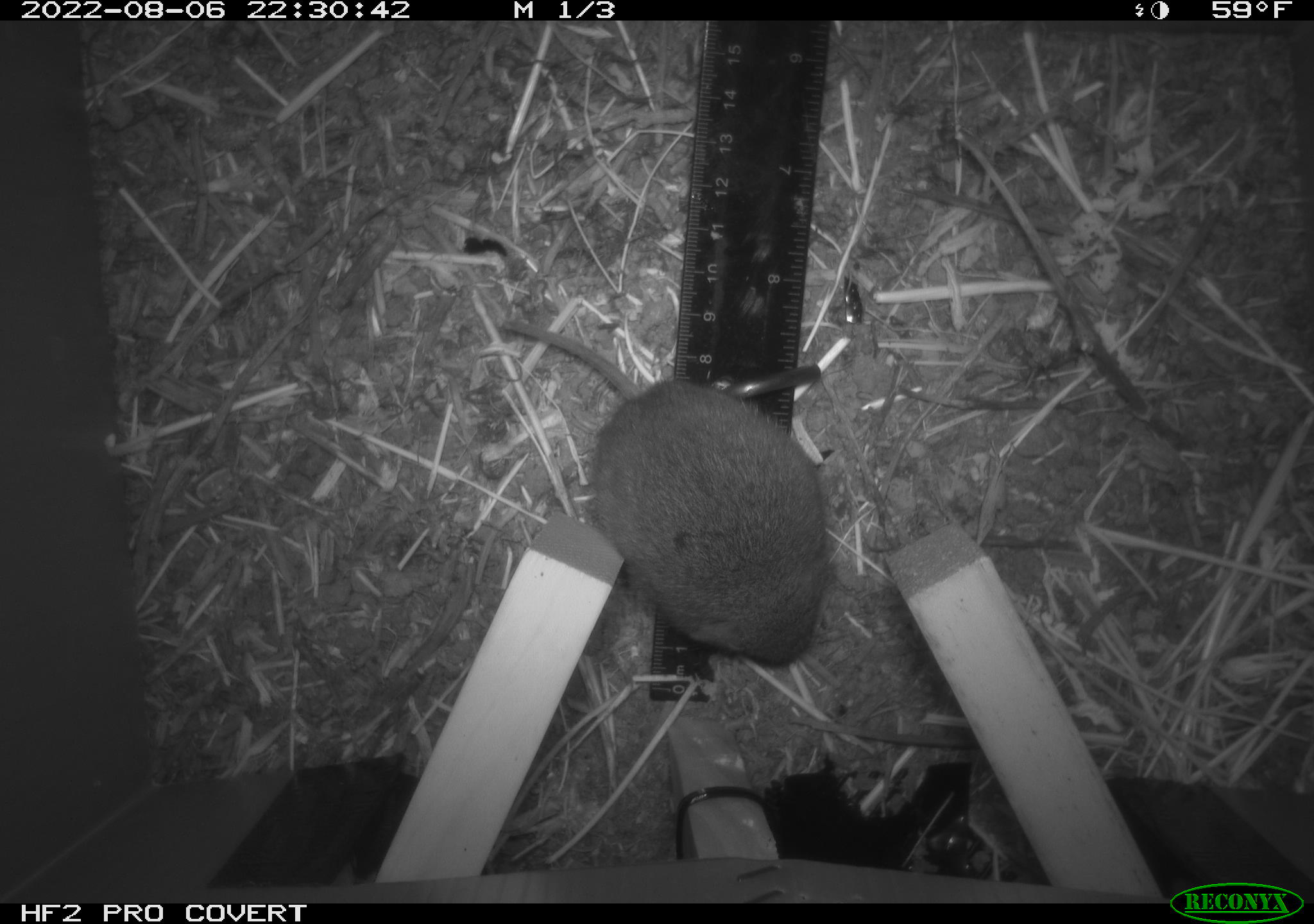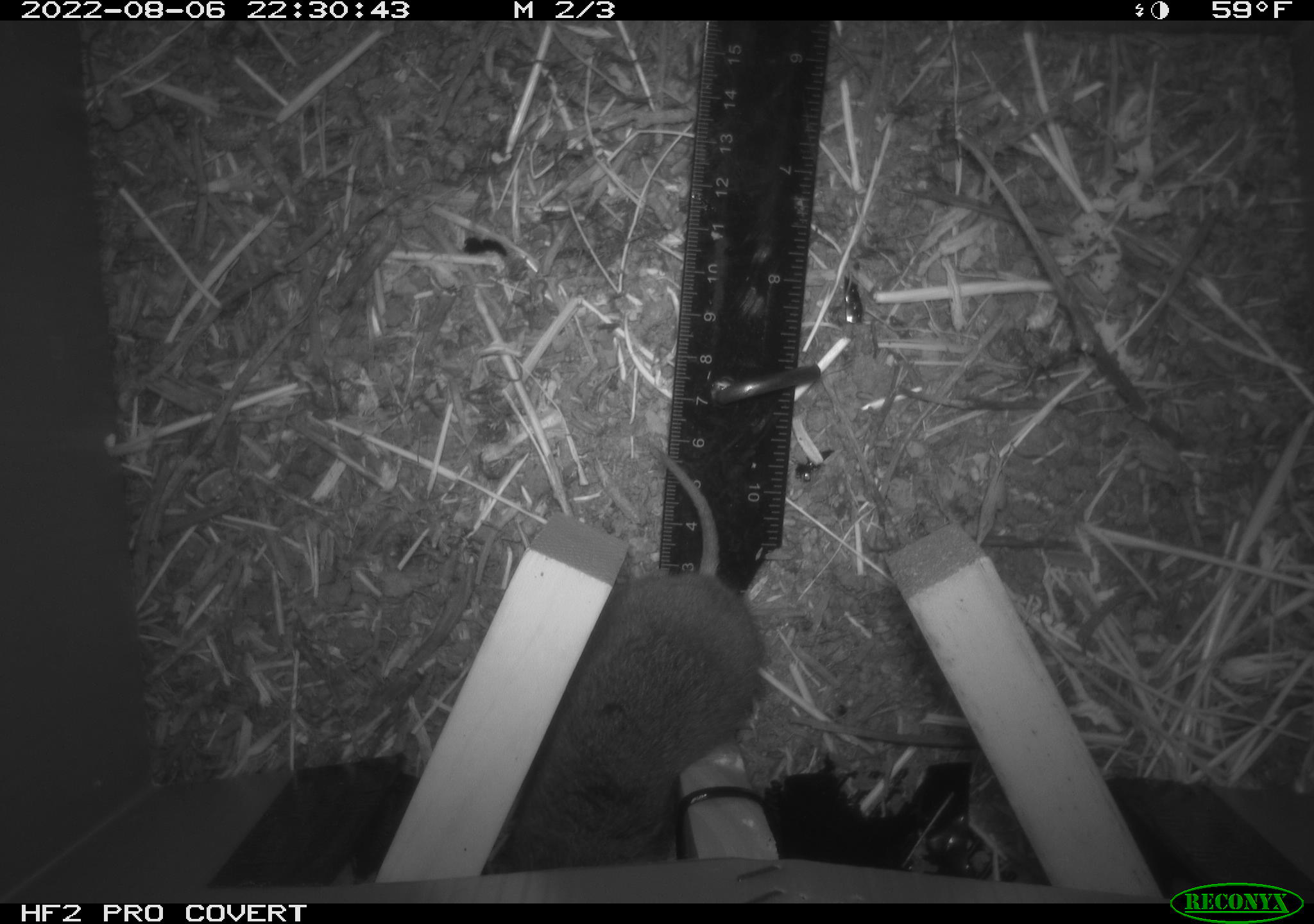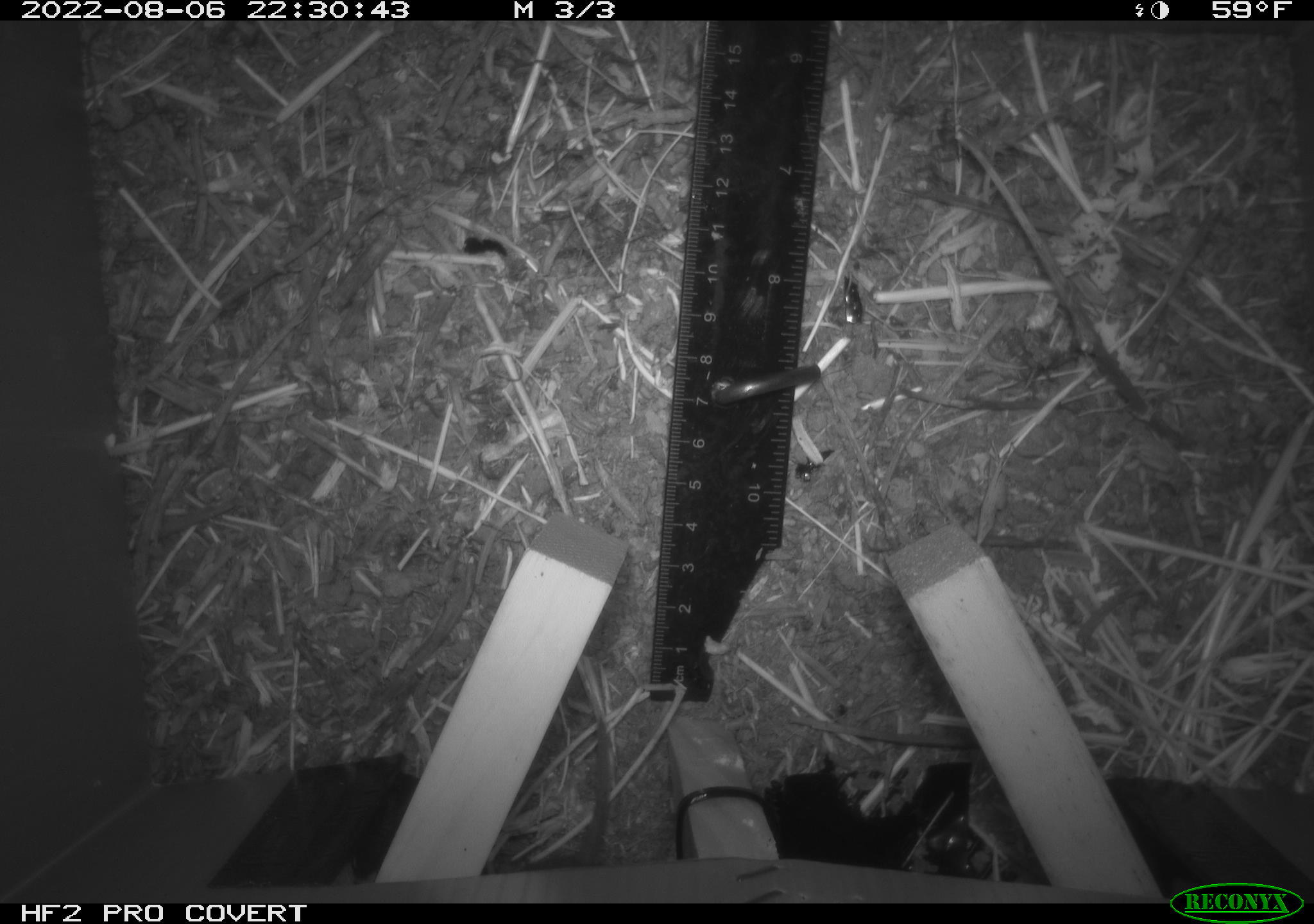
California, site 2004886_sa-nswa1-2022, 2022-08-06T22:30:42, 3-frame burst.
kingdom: Animalia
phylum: Chordata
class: Mammalia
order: Rodentia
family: Cricetidae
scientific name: Cricetidae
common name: hamsters, voles, lemmings, and allies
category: cricetidae family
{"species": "cricetidae family (hamsters, voles, lemmings, and allies) (Cricetidae)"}